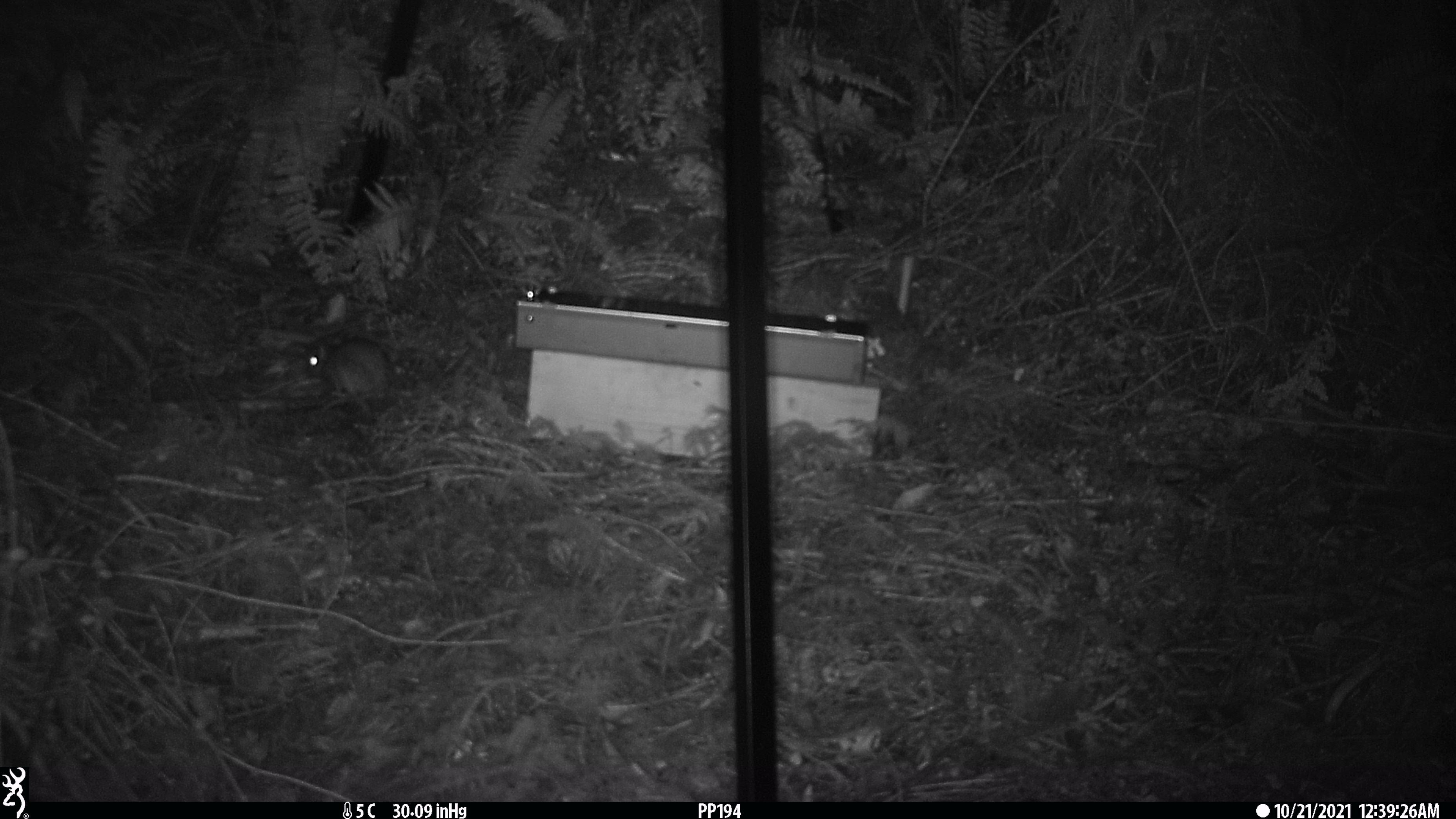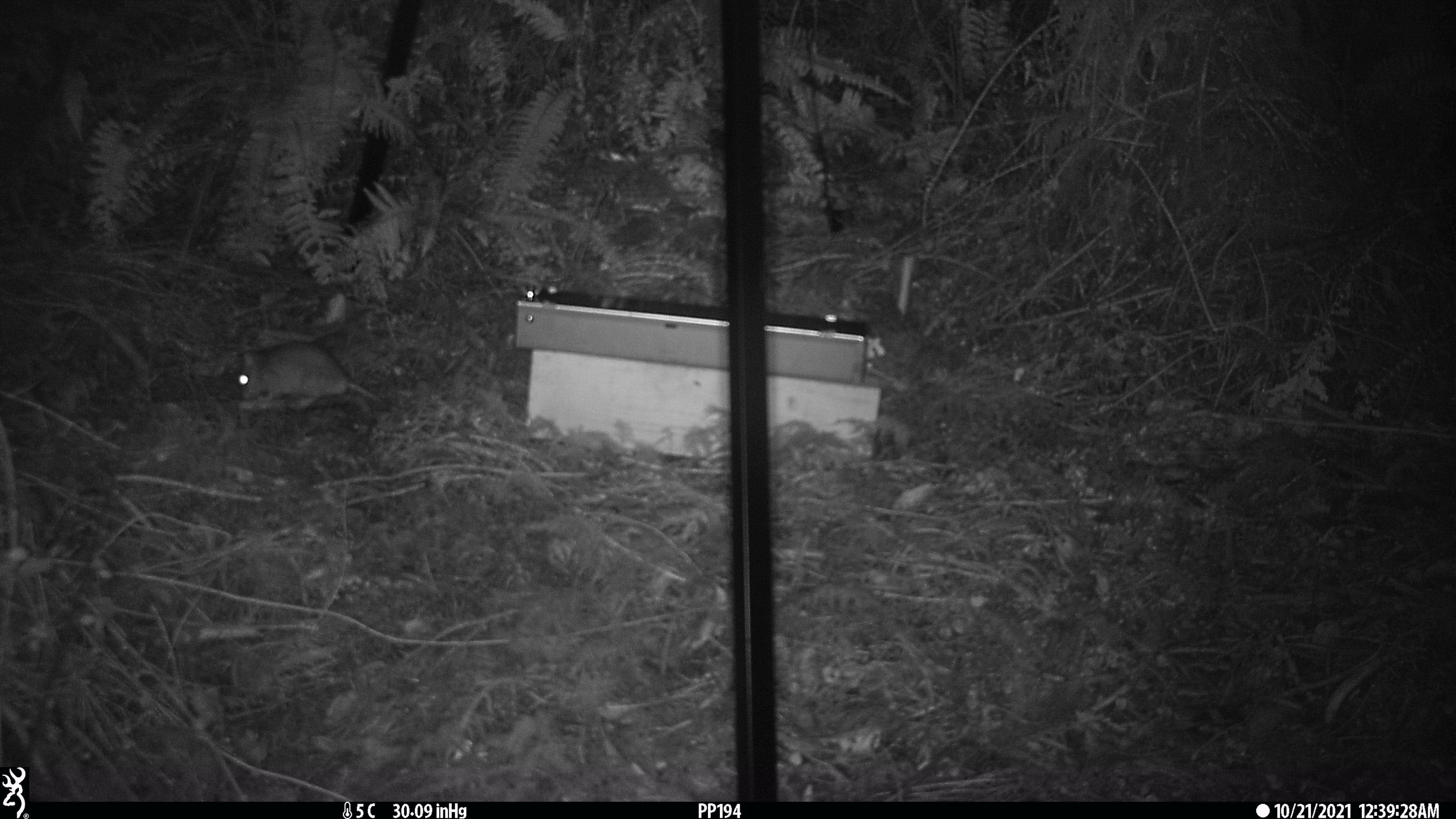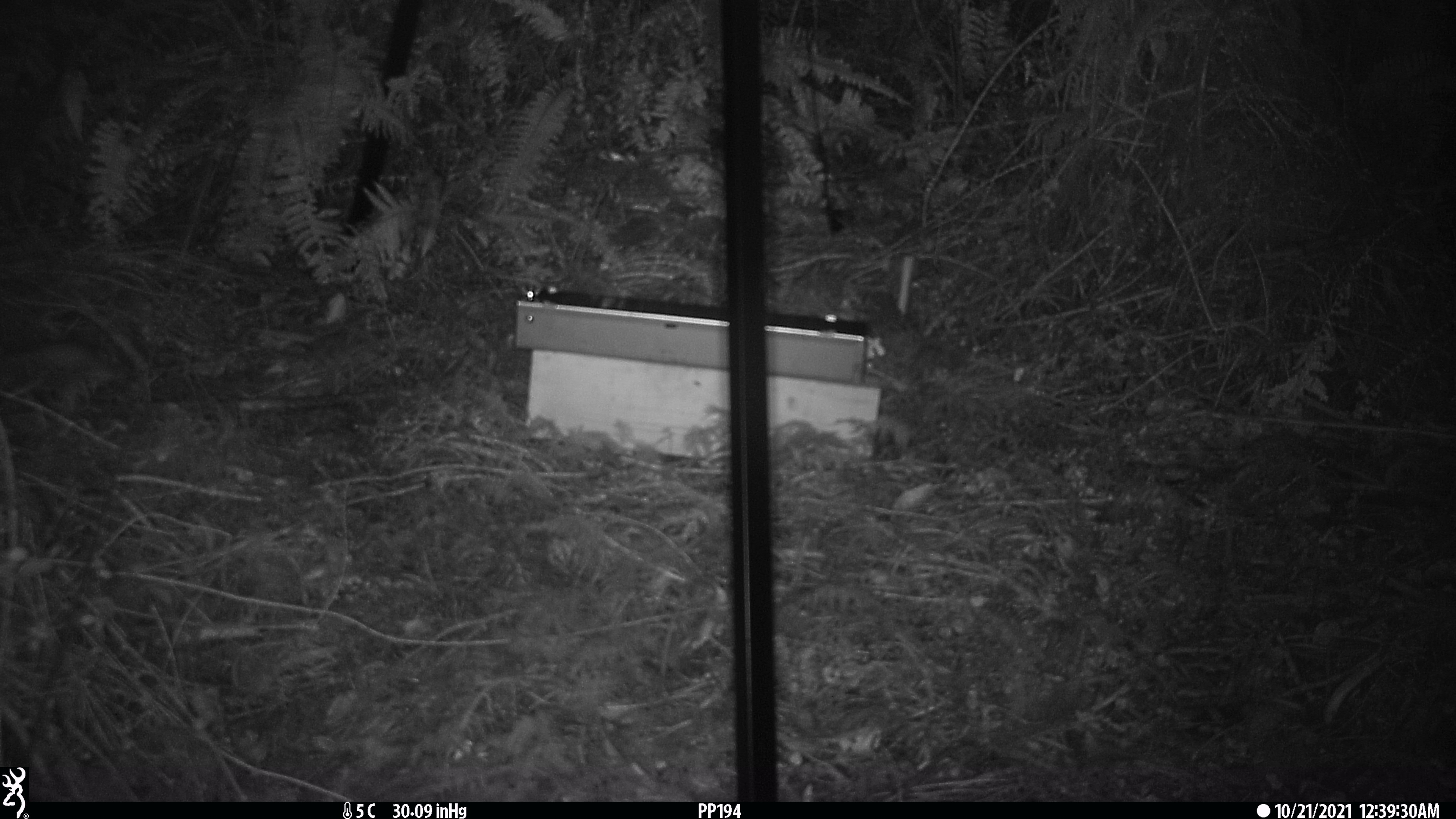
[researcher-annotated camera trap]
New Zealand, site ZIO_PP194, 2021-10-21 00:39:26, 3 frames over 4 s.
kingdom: Animalia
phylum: Chordata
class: Mammalia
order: Rodentia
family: Muridae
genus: Rattus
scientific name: Rattus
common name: rat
Rat (Rattus).